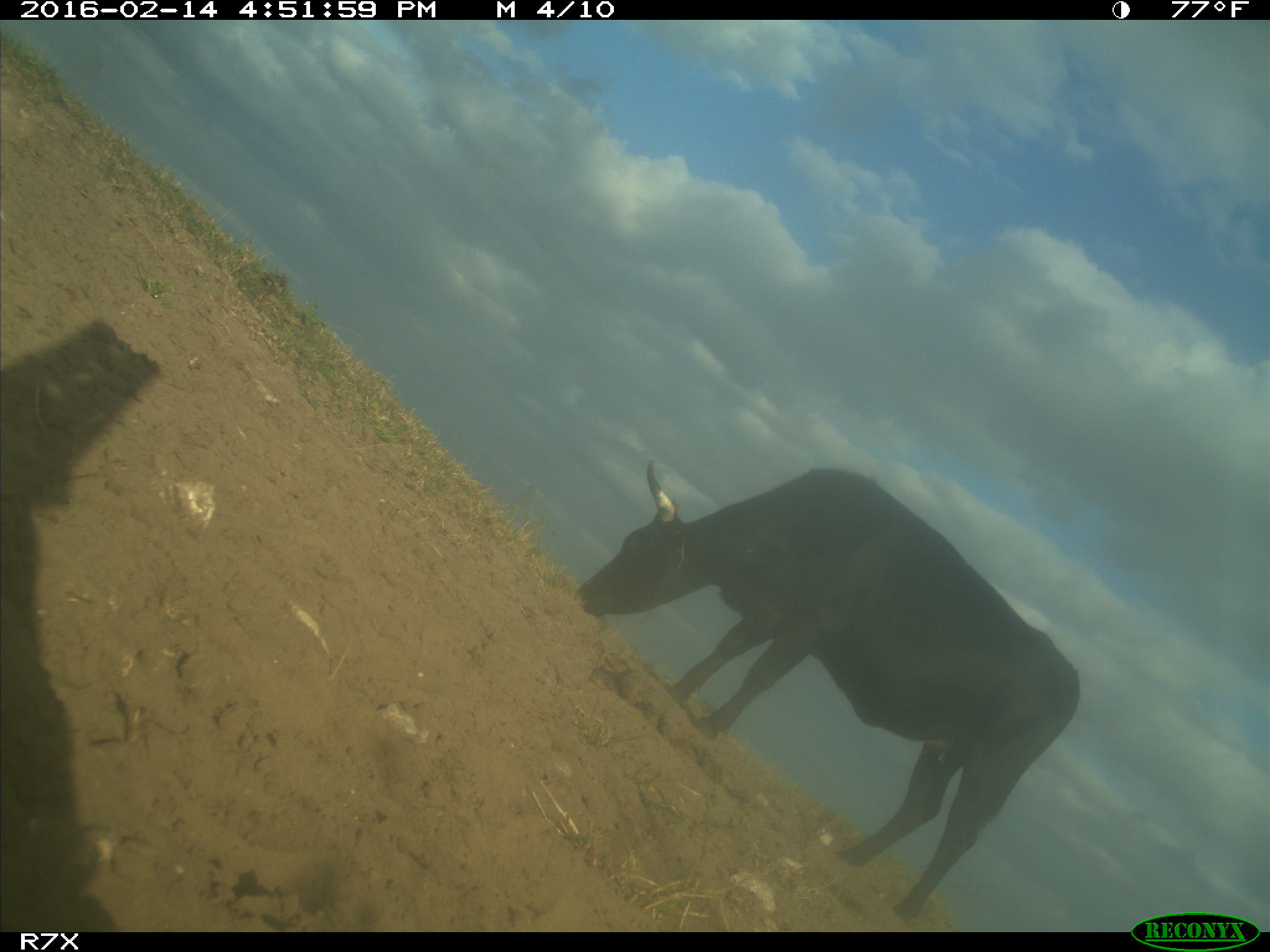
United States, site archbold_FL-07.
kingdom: Animalia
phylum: Chordata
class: Mammalia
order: Artiodactyla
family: Bovidae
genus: Bos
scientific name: Bos taurus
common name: domestic cow